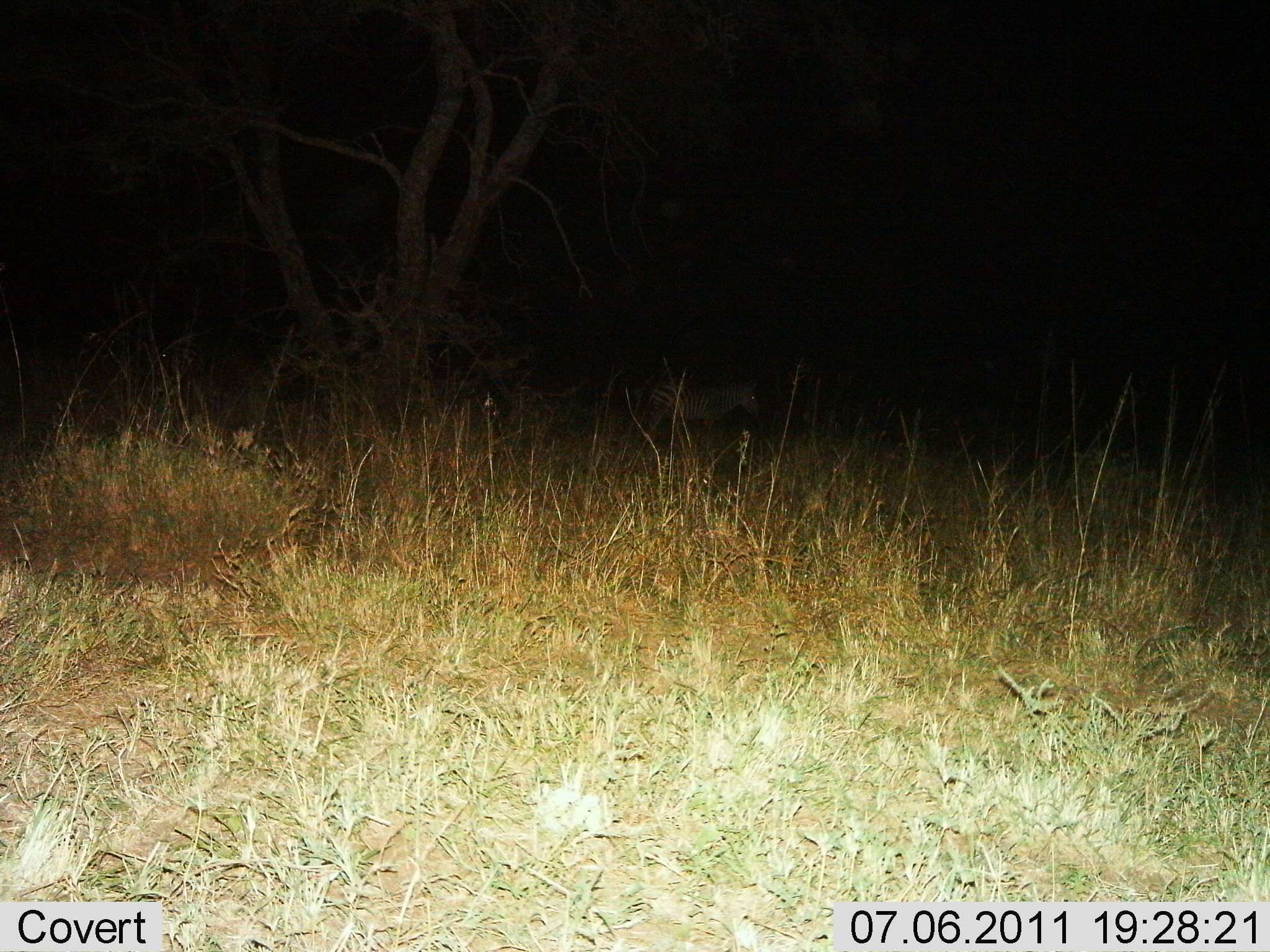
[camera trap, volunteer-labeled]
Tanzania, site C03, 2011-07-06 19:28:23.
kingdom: Animalia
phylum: Chordata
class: Mammalia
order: Perissodactyla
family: Equidae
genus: Equus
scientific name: Equus quagga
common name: plains zebra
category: zebra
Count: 1.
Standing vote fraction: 64%.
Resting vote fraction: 0%.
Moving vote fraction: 50%.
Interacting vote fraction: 0%.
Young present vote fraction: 0%.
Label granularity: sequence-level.